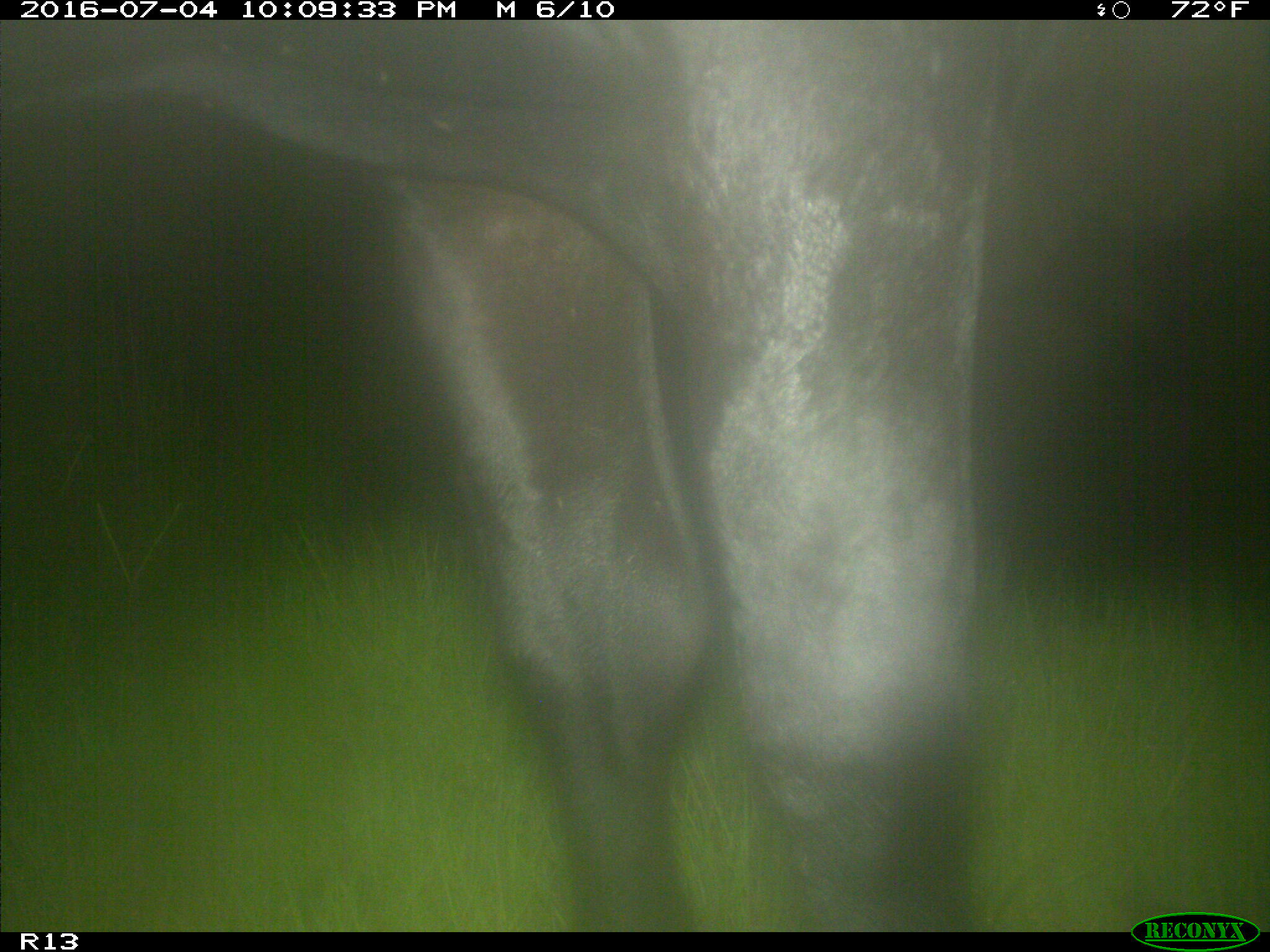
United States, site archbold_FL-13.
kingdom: Animalia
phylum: Chordata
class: Mammalia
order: Artiodactyla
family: Bovidae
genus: Bos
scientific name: Bos taurus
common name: domestic cow